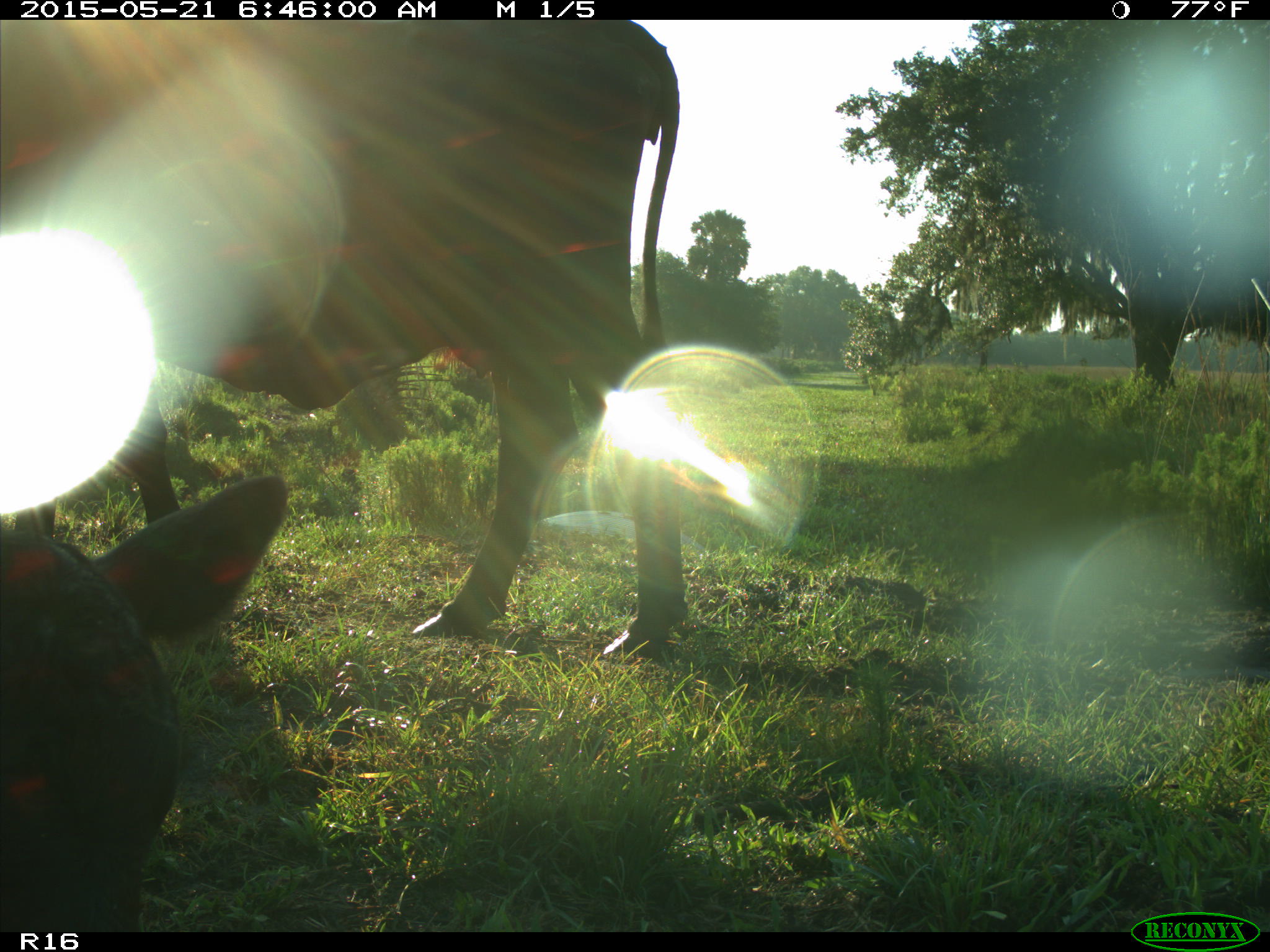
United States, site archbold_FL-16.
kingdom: Animalia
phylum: Chordata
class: Mammalia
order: Artiodactyla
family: Bovidae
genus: Bos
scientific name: Bos taurus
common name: domestic cow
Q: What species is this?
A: Bos taurus (domestic cow).